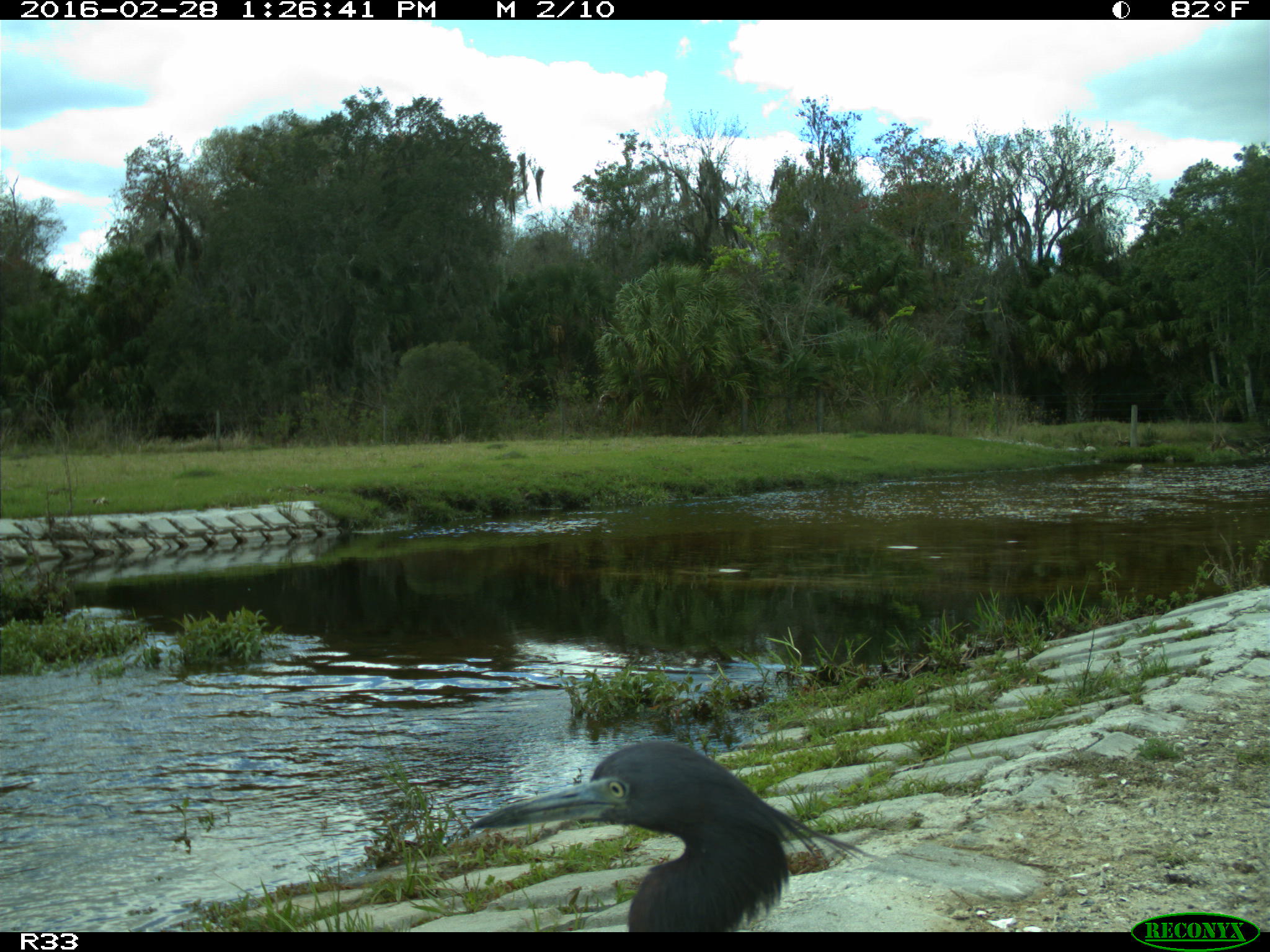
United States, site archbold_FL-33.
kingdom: Animalia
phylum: Chordata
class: Aves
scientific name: Aves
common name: birds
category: unidentified bird